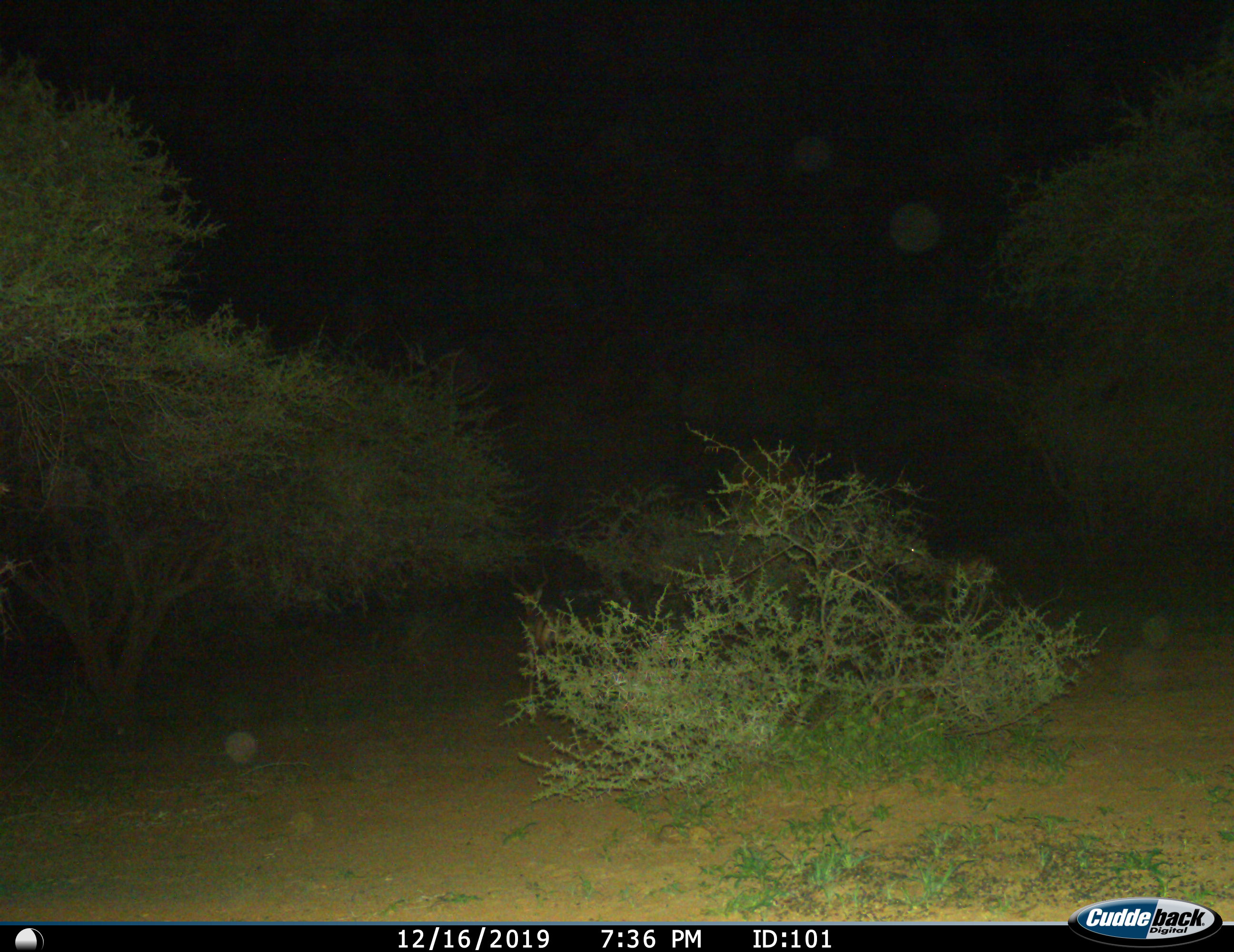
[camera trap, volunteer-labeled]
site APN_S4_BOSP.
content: unidentified animal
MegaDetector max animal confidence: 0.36